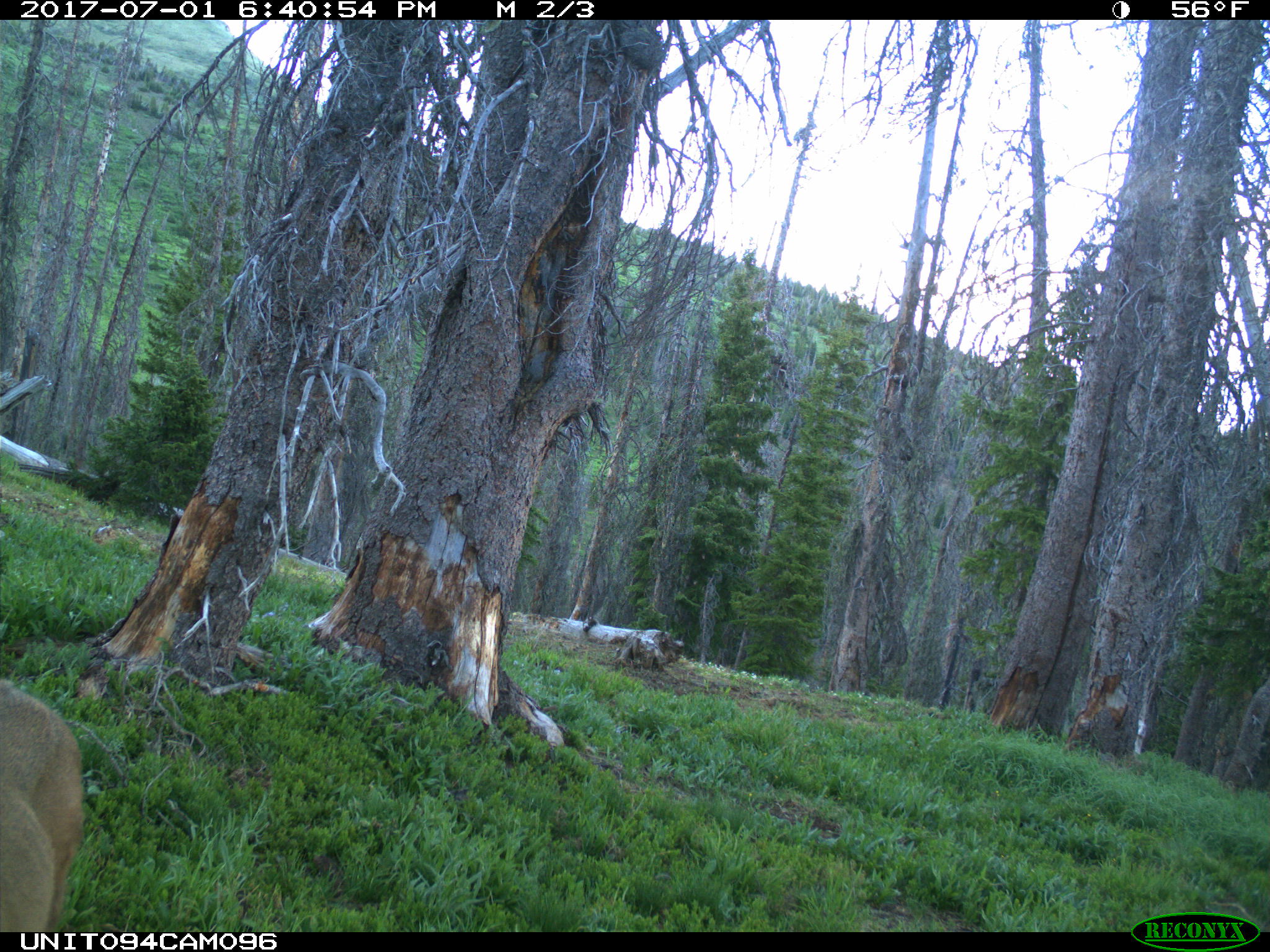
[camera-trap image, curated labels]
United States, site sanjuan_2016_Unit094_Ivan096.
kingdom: Animalia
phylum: Chordata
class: Mammalia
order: Artiodactyla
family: Cervidae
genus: Odocoileus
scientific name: Odocoileus hemionus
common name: mule deer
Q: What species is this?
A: Odocoileus hemionus (mule deer).